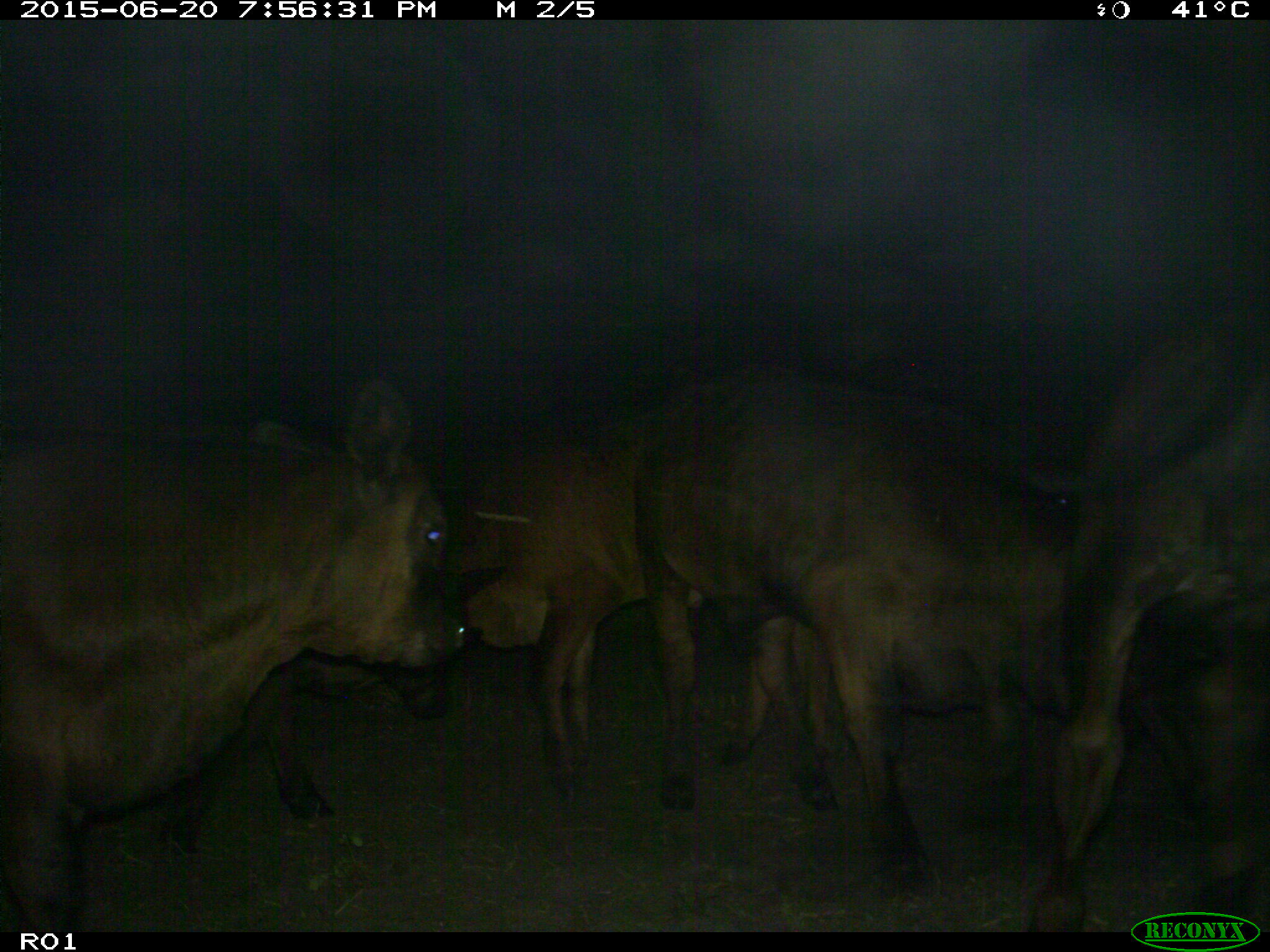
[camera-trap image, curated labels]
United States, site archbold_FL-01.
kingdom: Animalia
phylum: Chordata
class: Mammalia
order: Artiodactyla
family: Bovidae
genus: Bos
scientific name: Bos taurus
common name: domestic cow